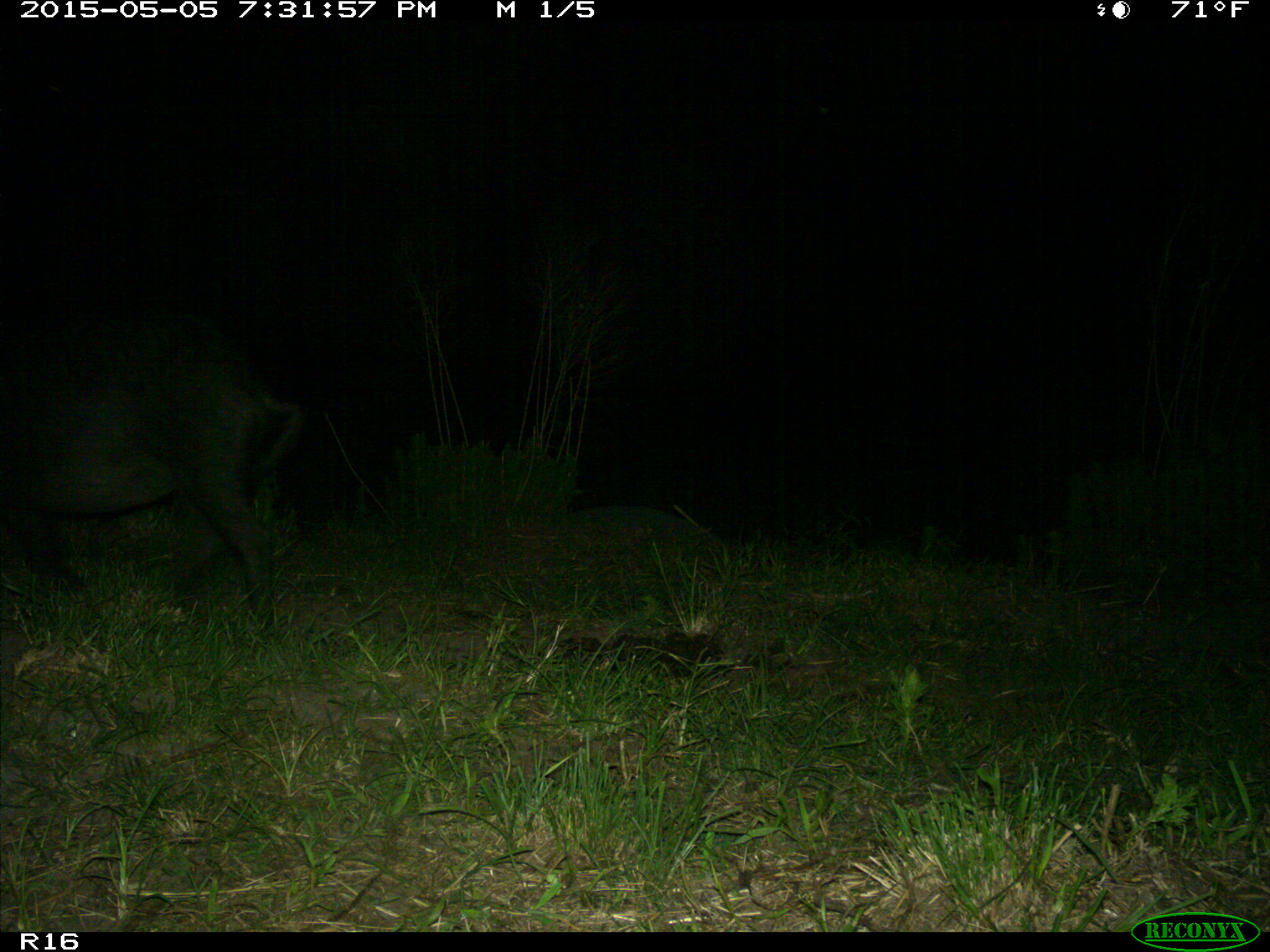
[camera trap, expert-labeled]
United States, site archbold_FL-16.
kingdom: Animalia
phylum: Chordata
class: Mammalia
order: Artiodactyla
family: Suidae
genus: Sus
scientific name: Sus scrofa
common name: wild boar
Sus scrofa (wild boar).